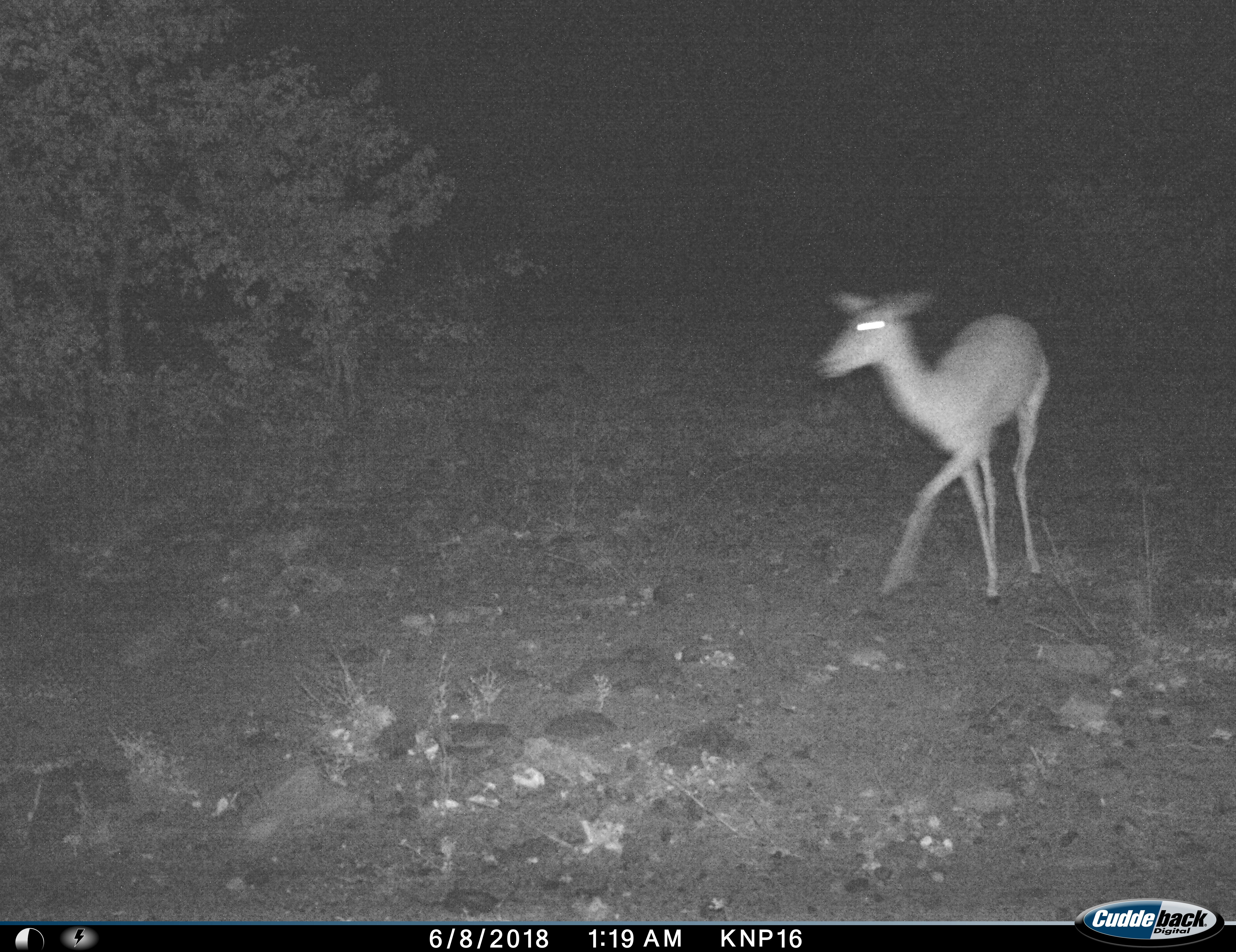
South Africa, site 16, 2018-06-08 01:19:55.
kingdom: Animalia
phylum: Chordata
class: Mammalia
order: Artiodactyla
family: Bovidae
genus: Aepyceros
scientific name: Aepyceros melampus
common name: impala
Impala (Aepyceros melampus), count 1. Behavior (volunteer vote fractions): standing 11%, resting 0%, moving 89%, interacting 0%. Young present (vote fraction): 0%. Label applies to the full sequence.